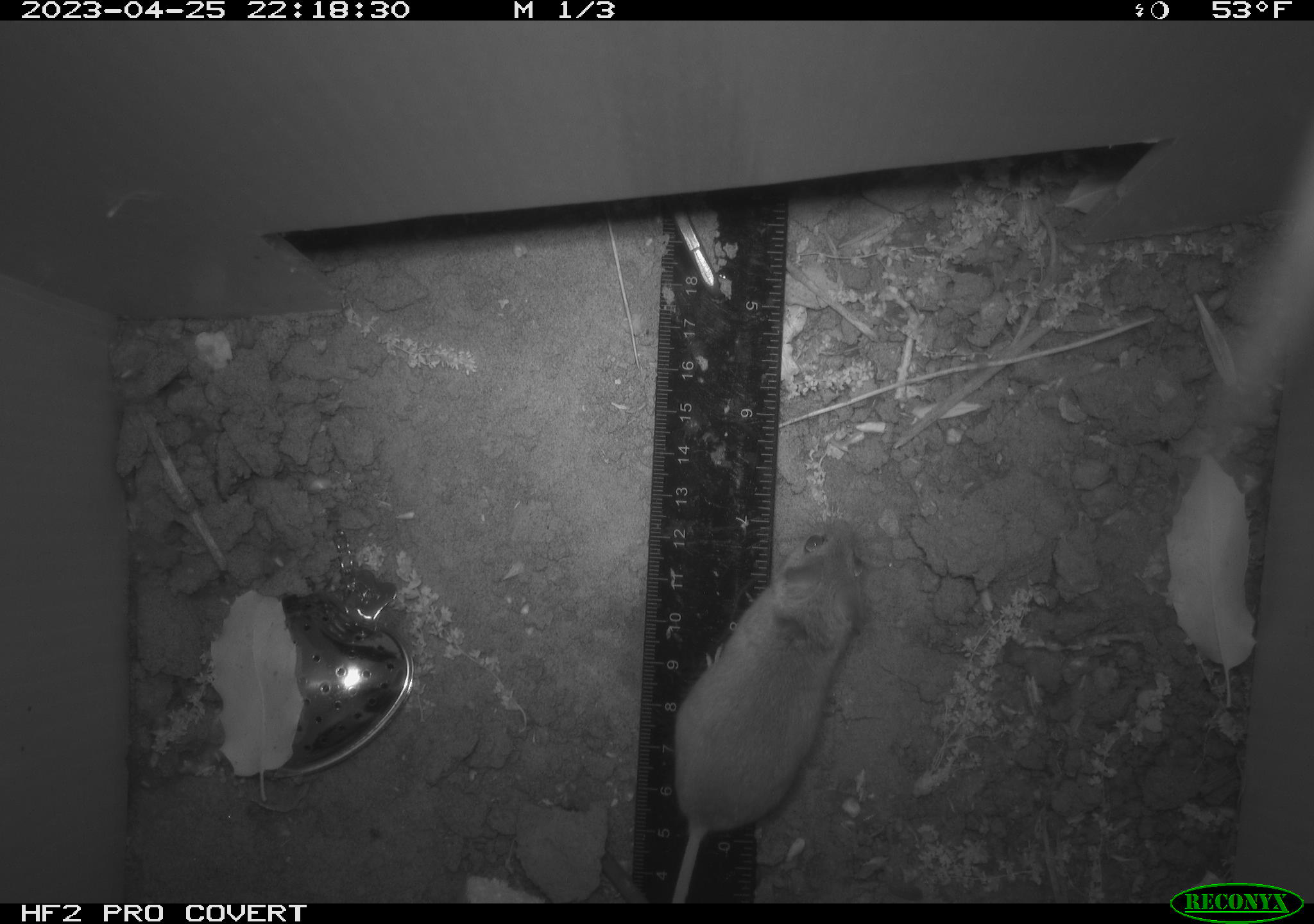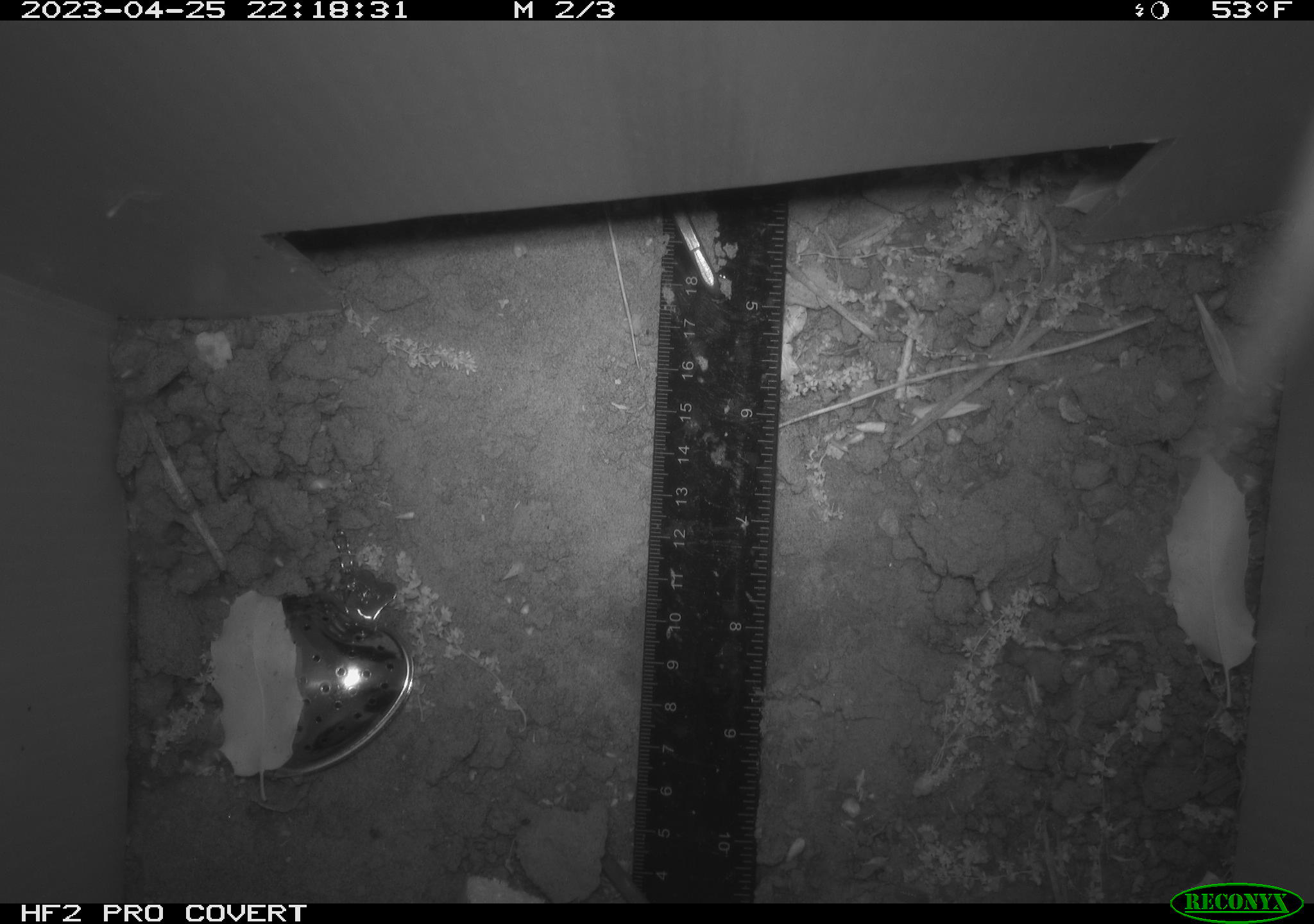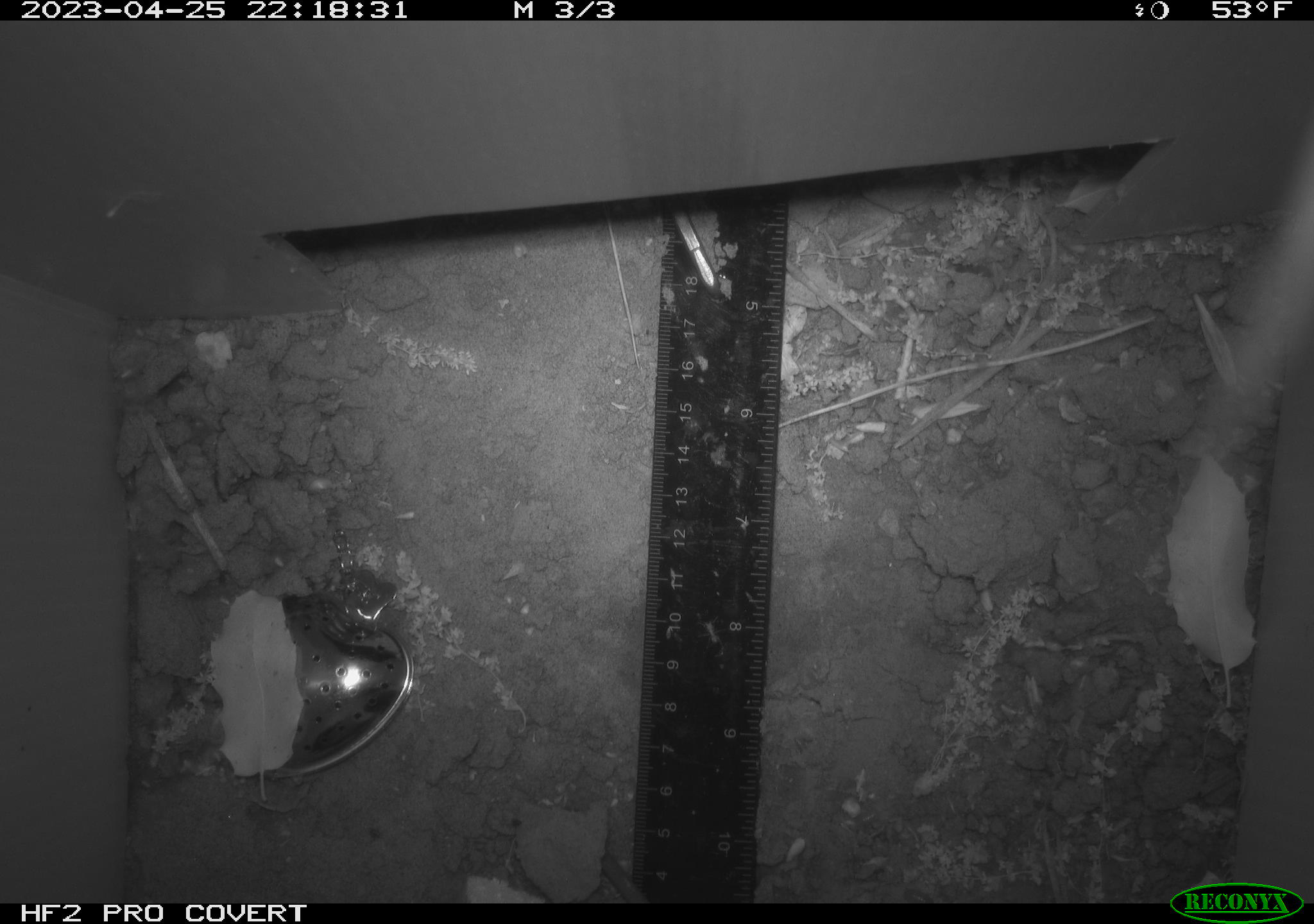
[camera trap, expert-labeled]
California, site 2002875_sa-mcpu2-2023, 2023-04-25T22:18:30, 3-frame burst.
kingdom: Animalia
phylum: Chordata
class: Mammalia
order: Rodentia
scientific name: Rodentia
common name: mouse species